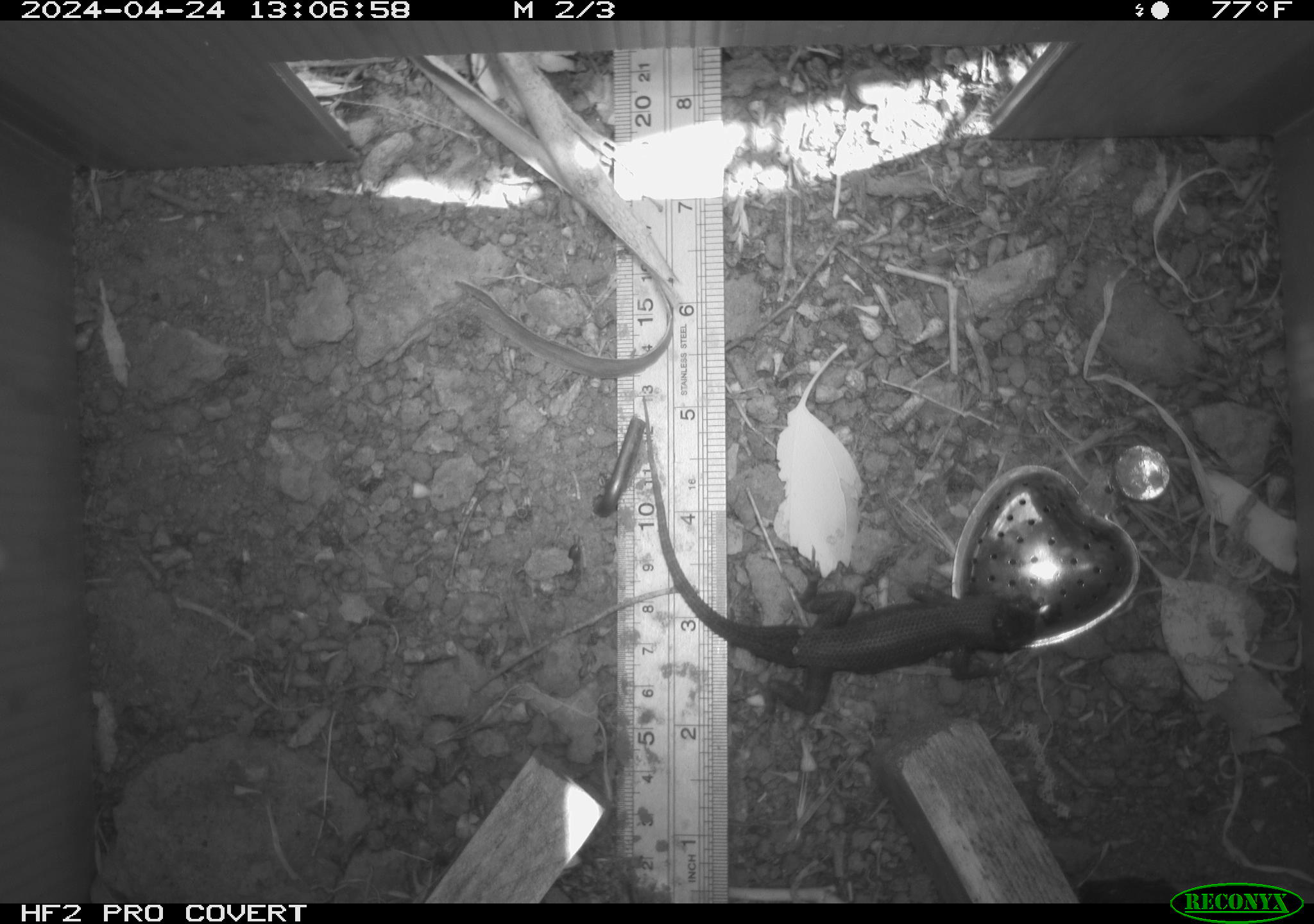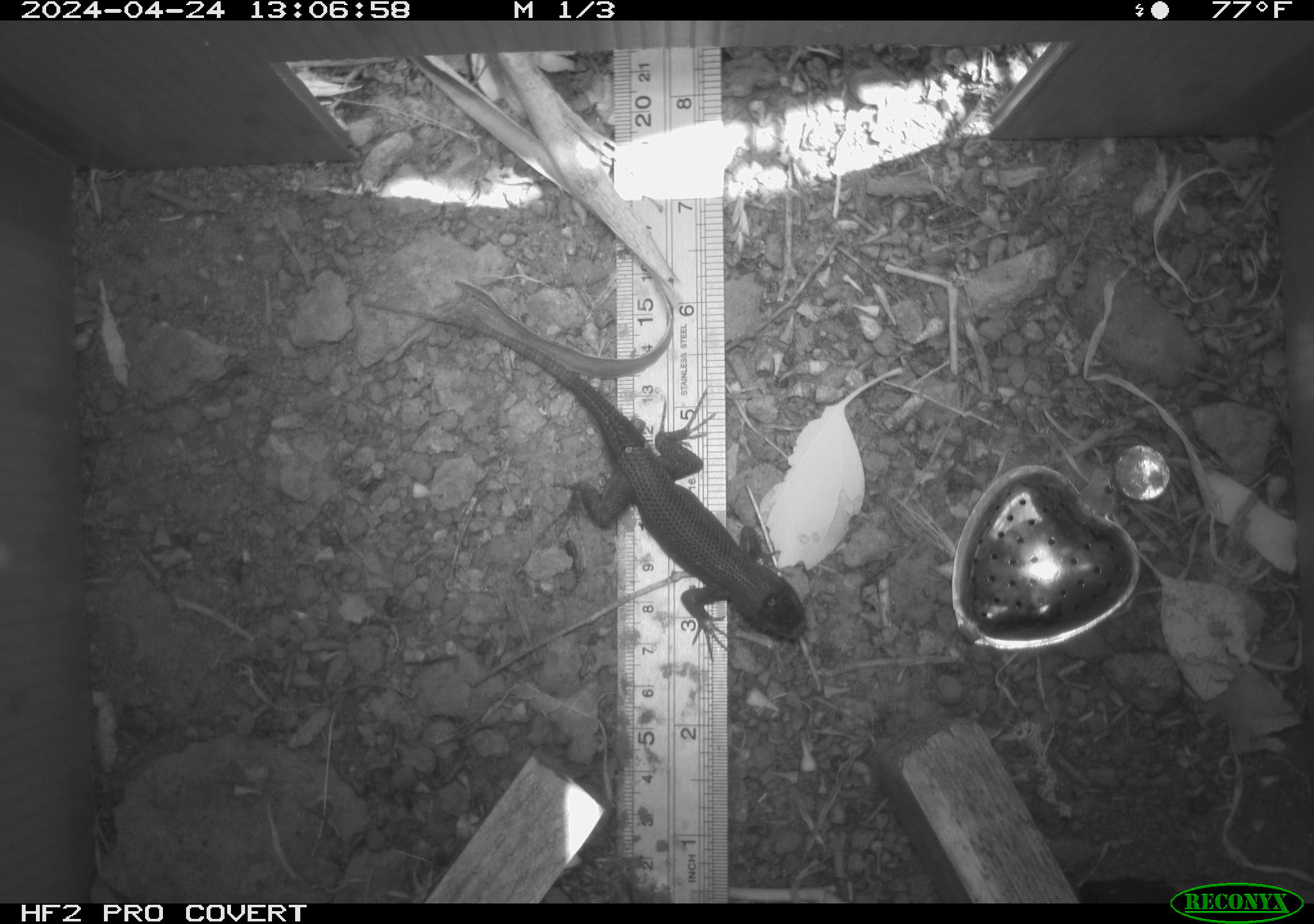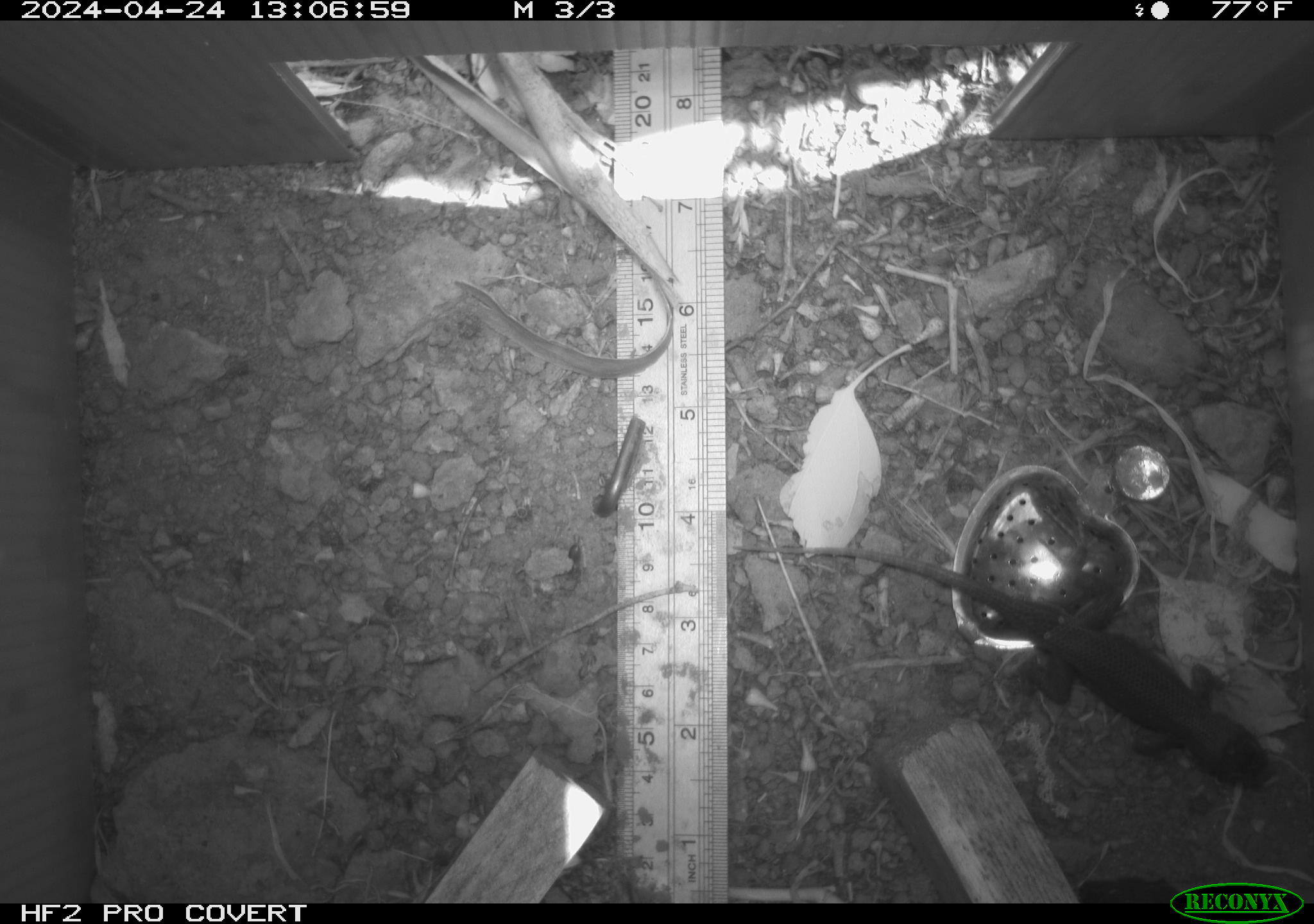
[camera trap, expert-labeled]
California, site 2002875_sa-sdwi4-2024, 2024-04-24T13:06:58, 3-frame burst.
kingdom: Animalia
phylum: Chordata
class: Reptilia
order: Squamata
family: Phrynosomatidae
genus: Sceloporus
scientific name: Sceloporus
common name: spiny lizards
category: sceloporus species